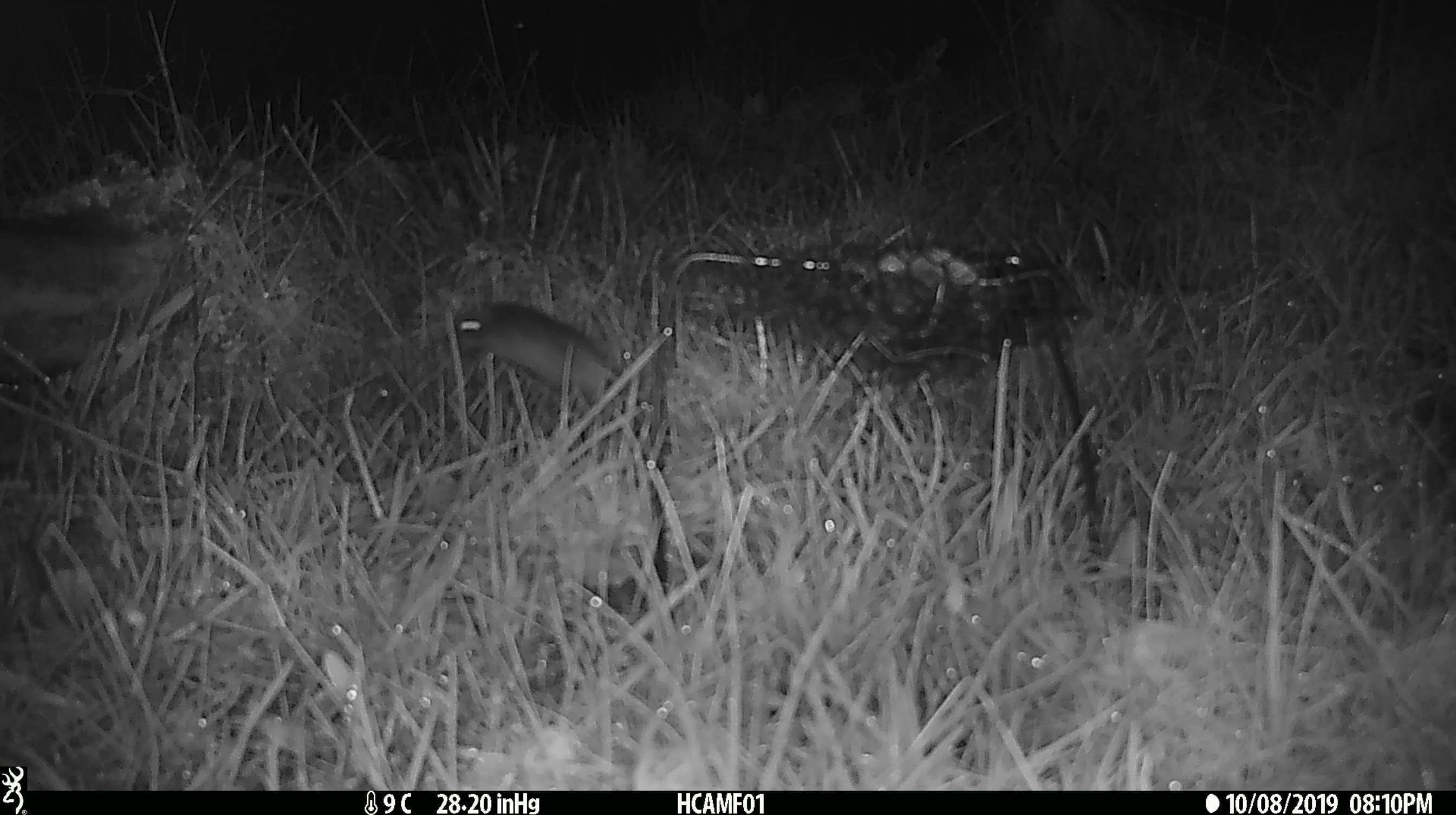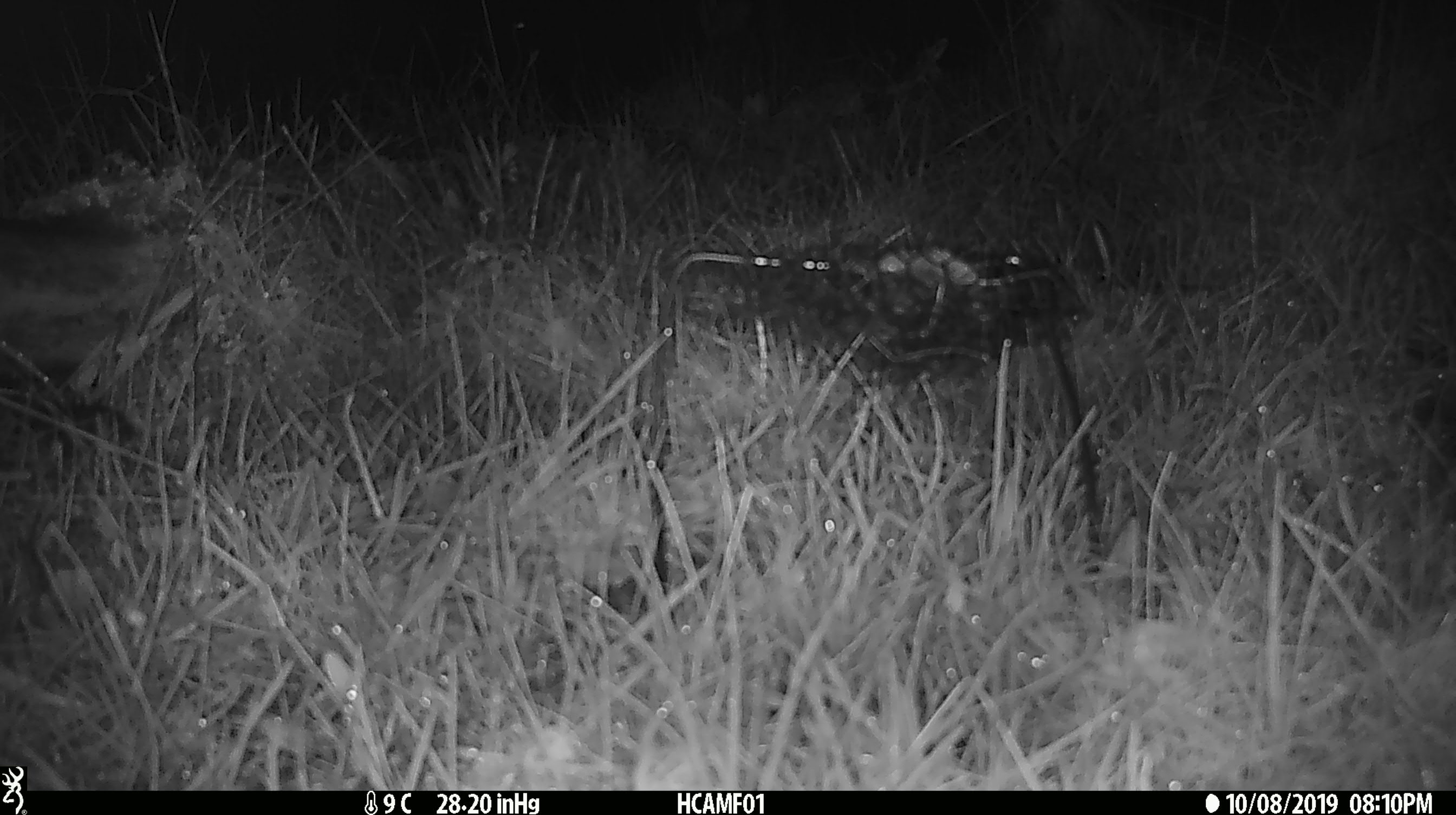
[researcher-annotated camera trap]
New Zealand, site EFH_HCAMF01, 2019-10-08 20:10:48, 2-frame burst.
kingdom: Animalia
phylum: Chordata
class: Mammalia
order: Rodentia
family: Muridae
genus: Mus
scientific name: Mus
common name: mouse